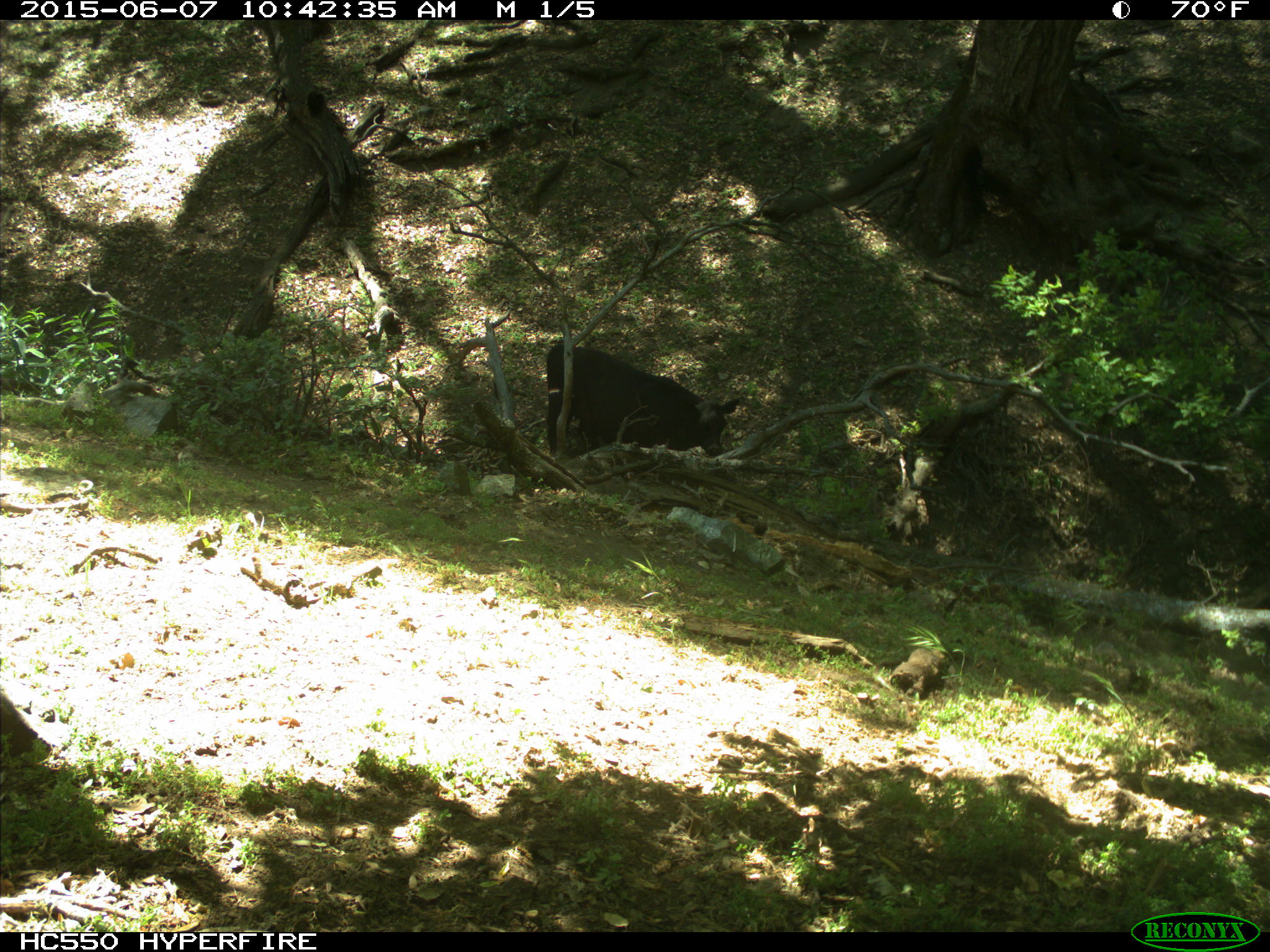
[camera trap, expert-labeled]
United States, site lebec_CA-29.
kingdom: Animalia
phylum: Chordata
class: Mammalia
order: Artiodactyla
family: Bovidae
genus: Bos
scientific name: Bos taurus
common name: domestic cow